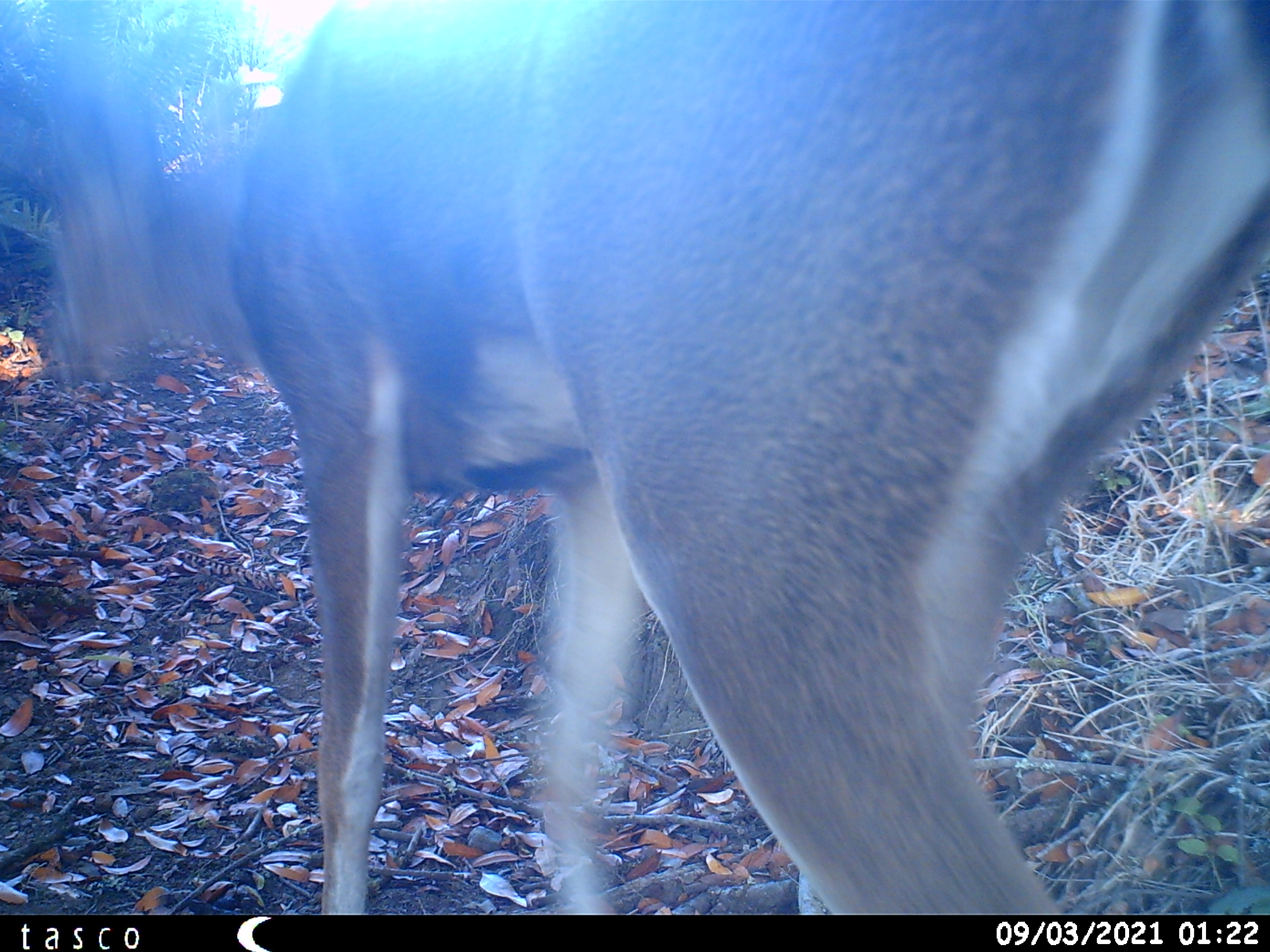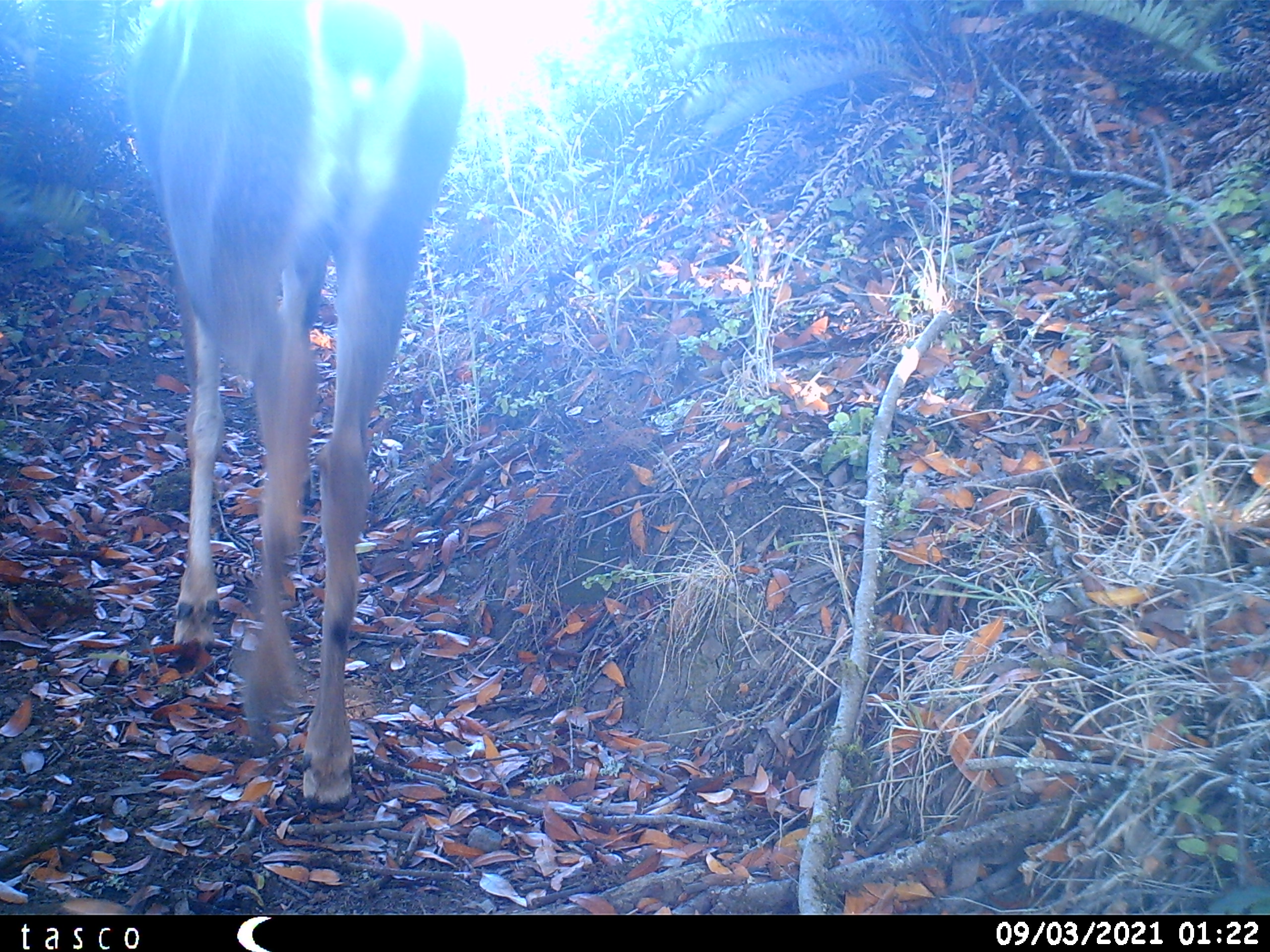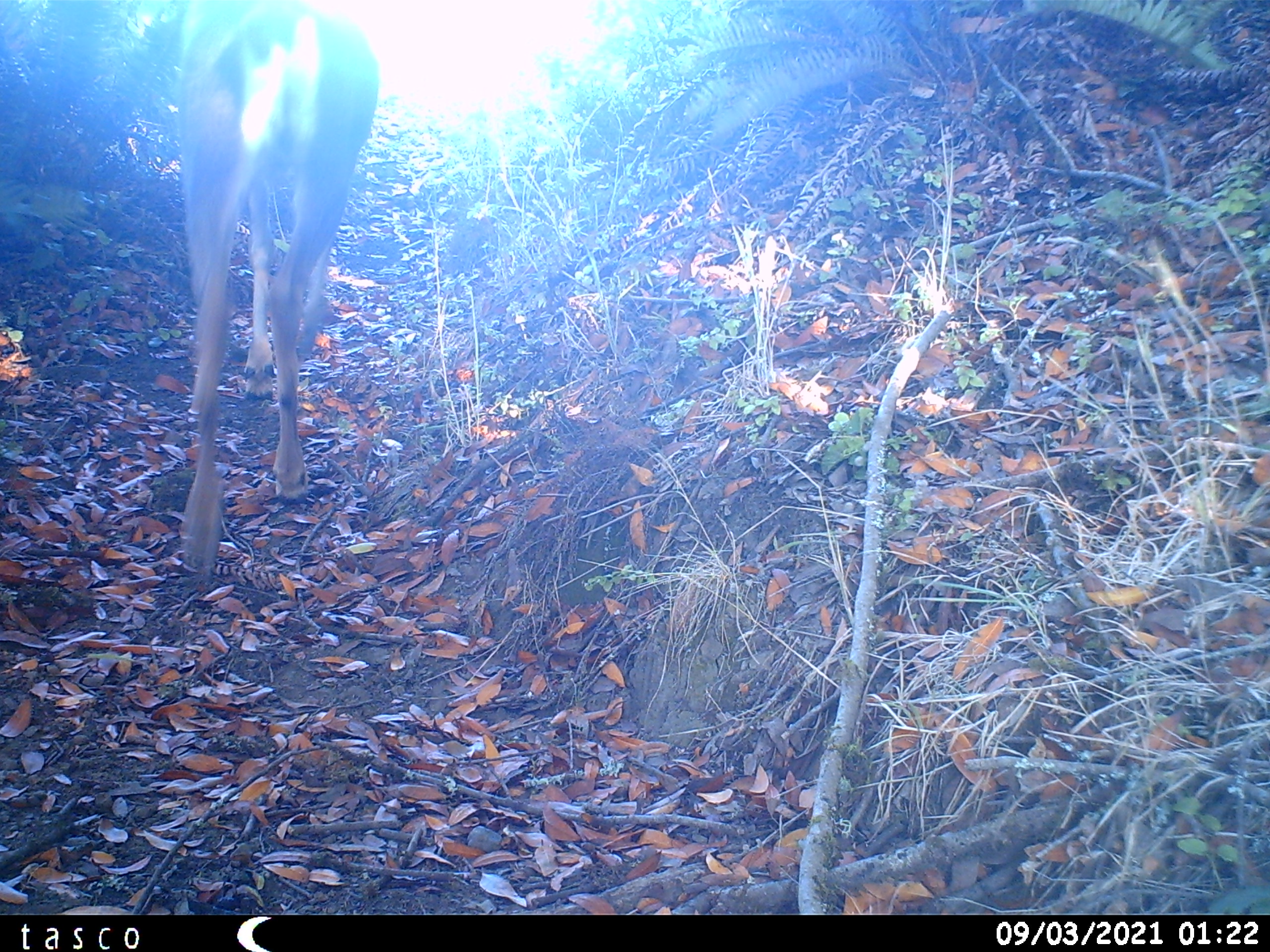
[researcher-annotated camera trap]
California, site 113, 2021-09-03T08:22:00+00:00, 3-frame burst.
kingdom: Animalia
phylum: Chordata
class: Mammalia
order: Artiodactyla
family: Cervidae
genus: Odocoileus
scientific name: Odocoileus hemionus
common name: mule deer